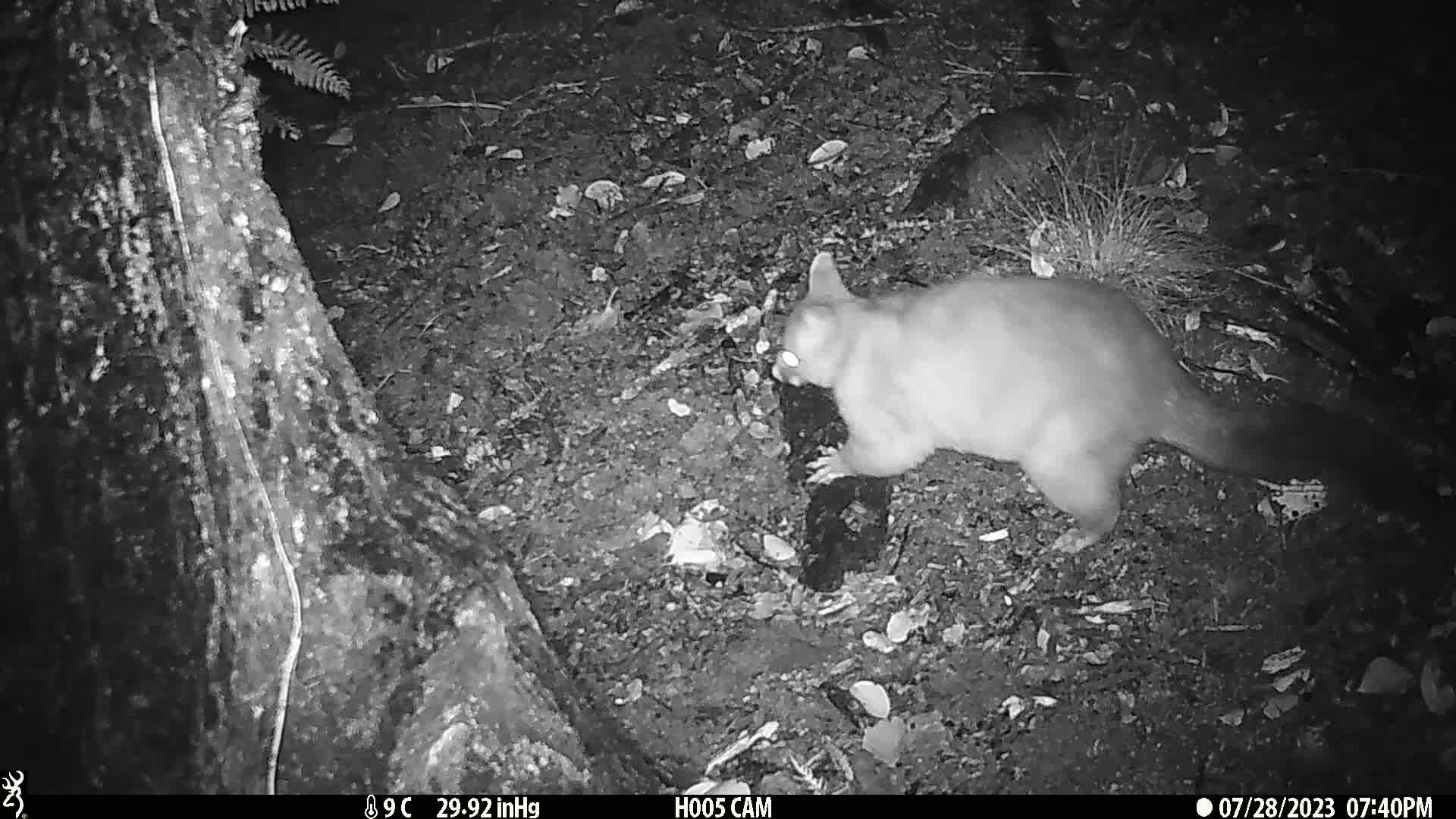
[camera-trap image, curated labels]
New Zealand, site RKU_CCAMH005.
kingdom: Animalia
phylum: Chordata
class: Mammalia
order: Diprotodontia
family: Phalangeridae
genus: Trichosurus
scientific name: Trichosurus vulpecula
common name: common brushtail possum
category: possum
Possum (common brushtail possum) (Trichosurus vulpecula).